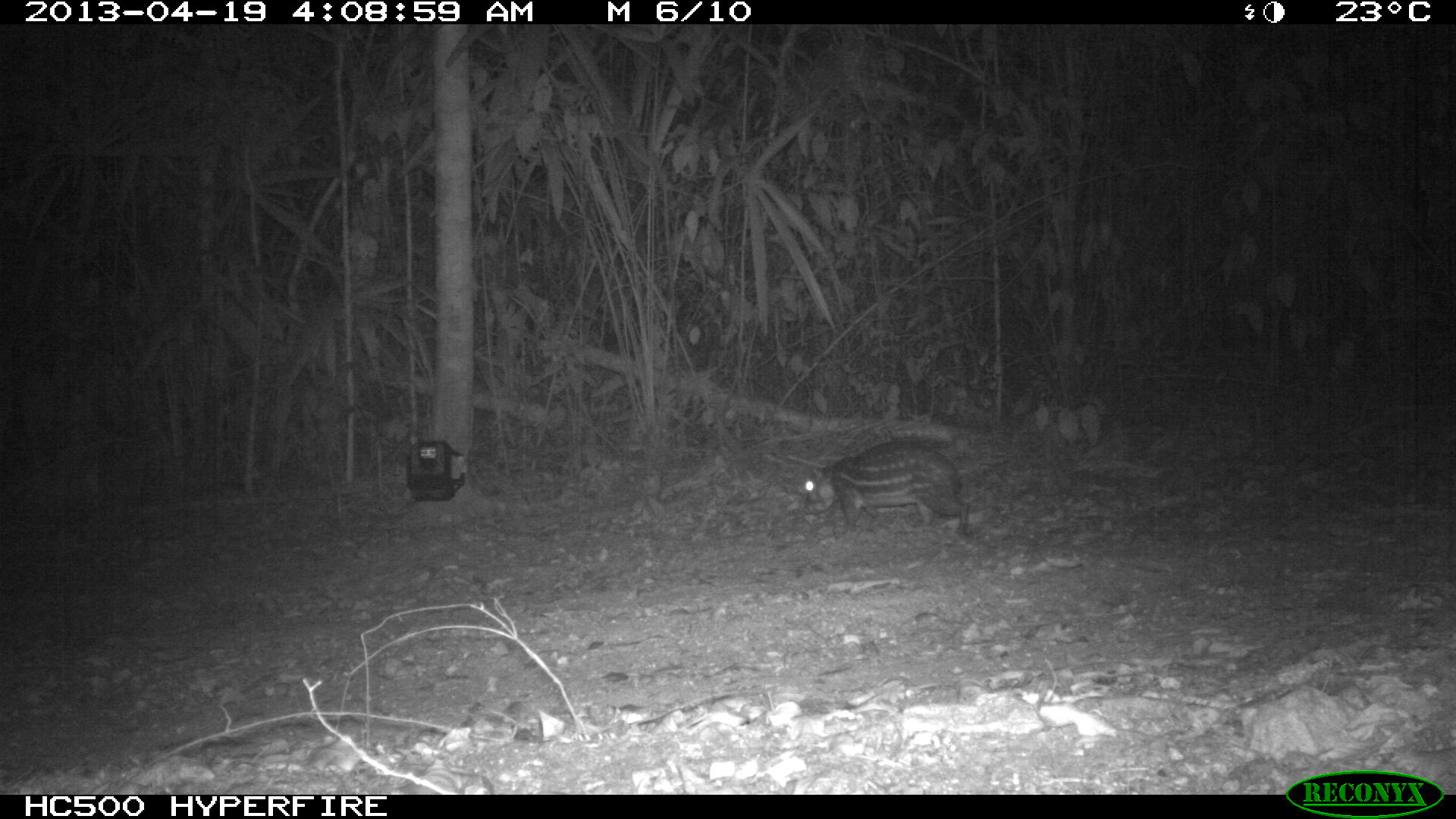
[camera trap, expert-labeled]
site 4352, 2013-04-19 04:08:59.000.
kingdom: Animalia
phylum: Chordata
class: Mammalia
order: Rodentia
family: Cuniculidae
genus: Cuniculus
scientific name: Cuniculus paca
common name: lowland paca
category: agouti paca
Agouti paca (lowland paca) (Cuniculus paca), count 1.